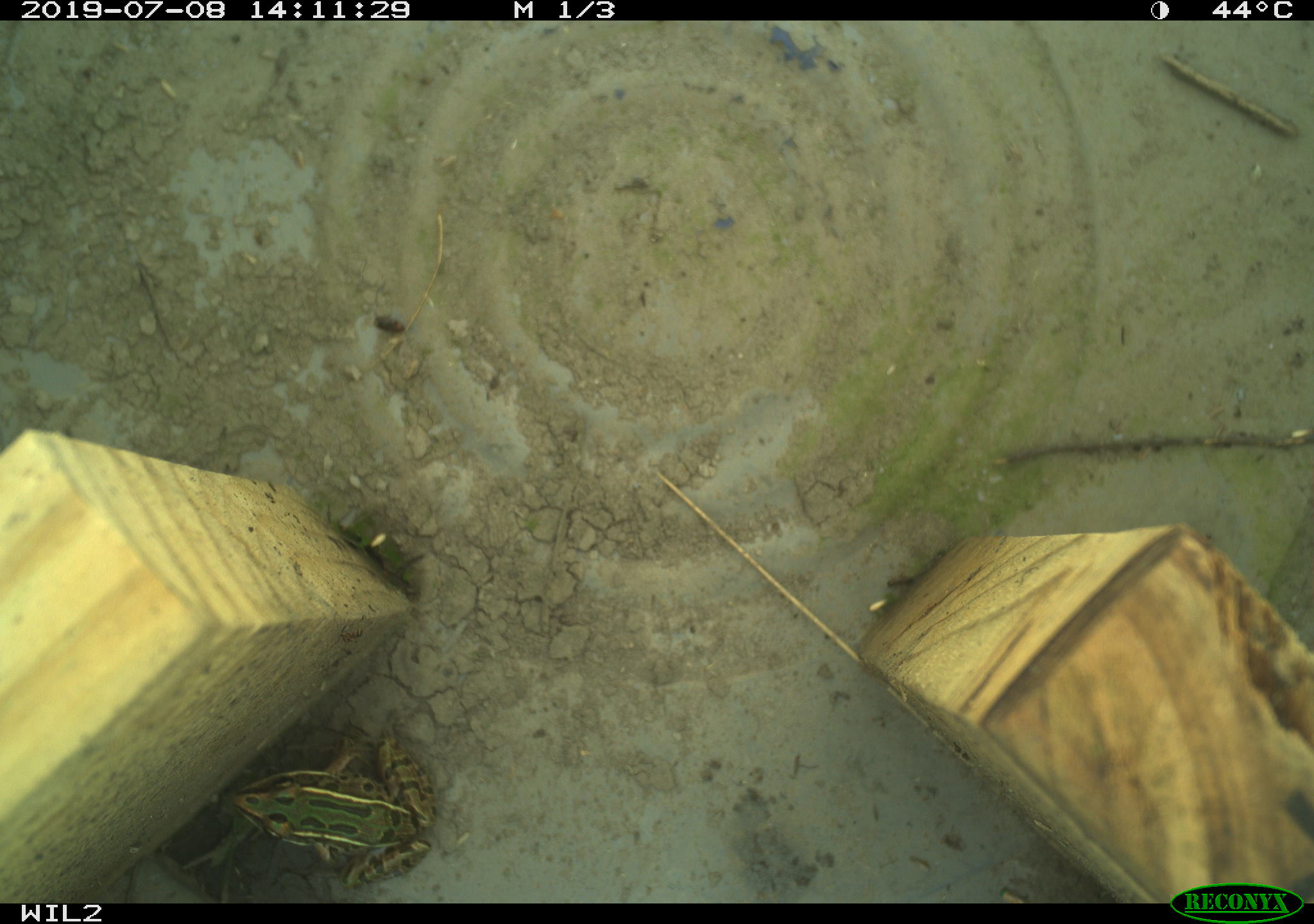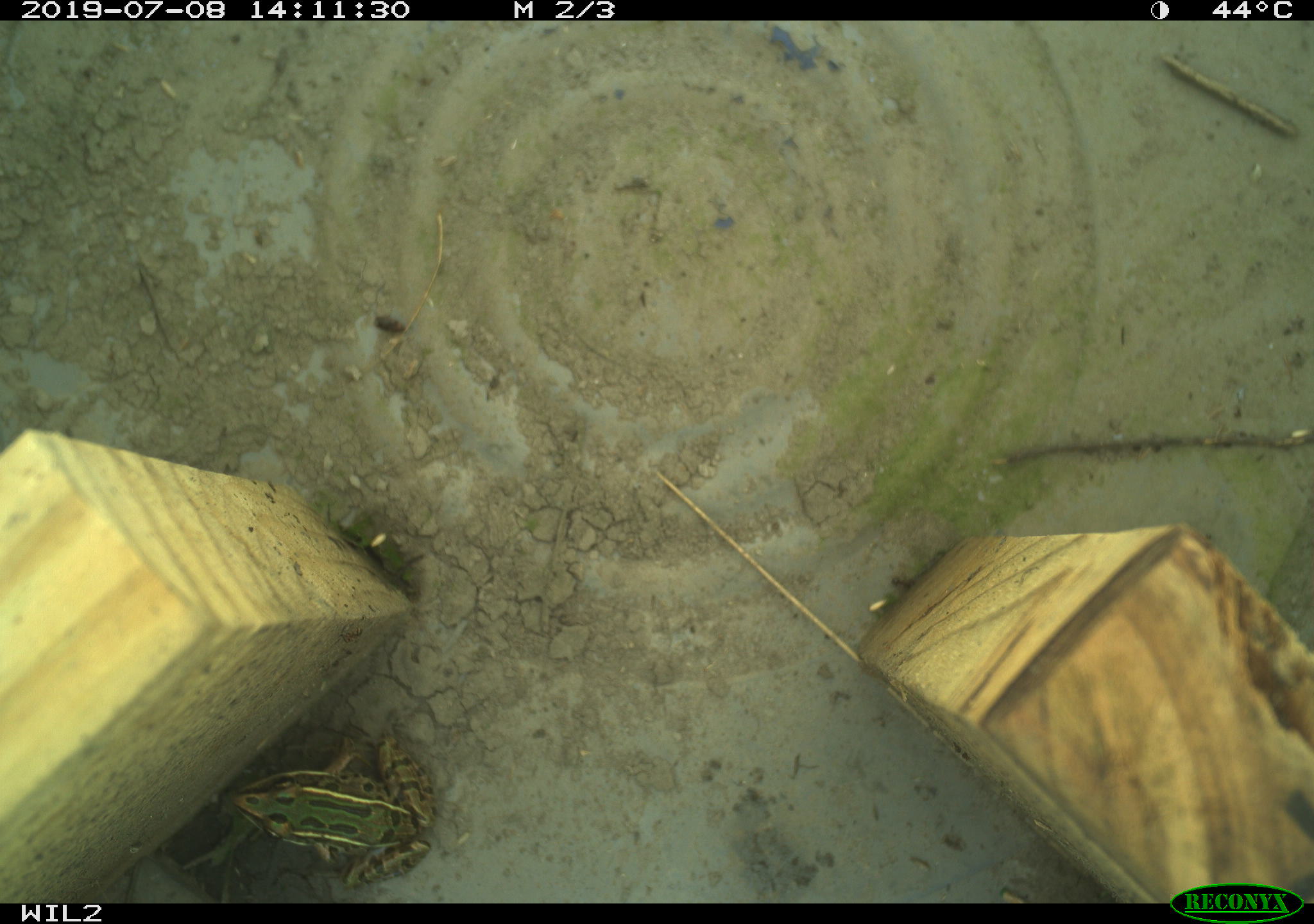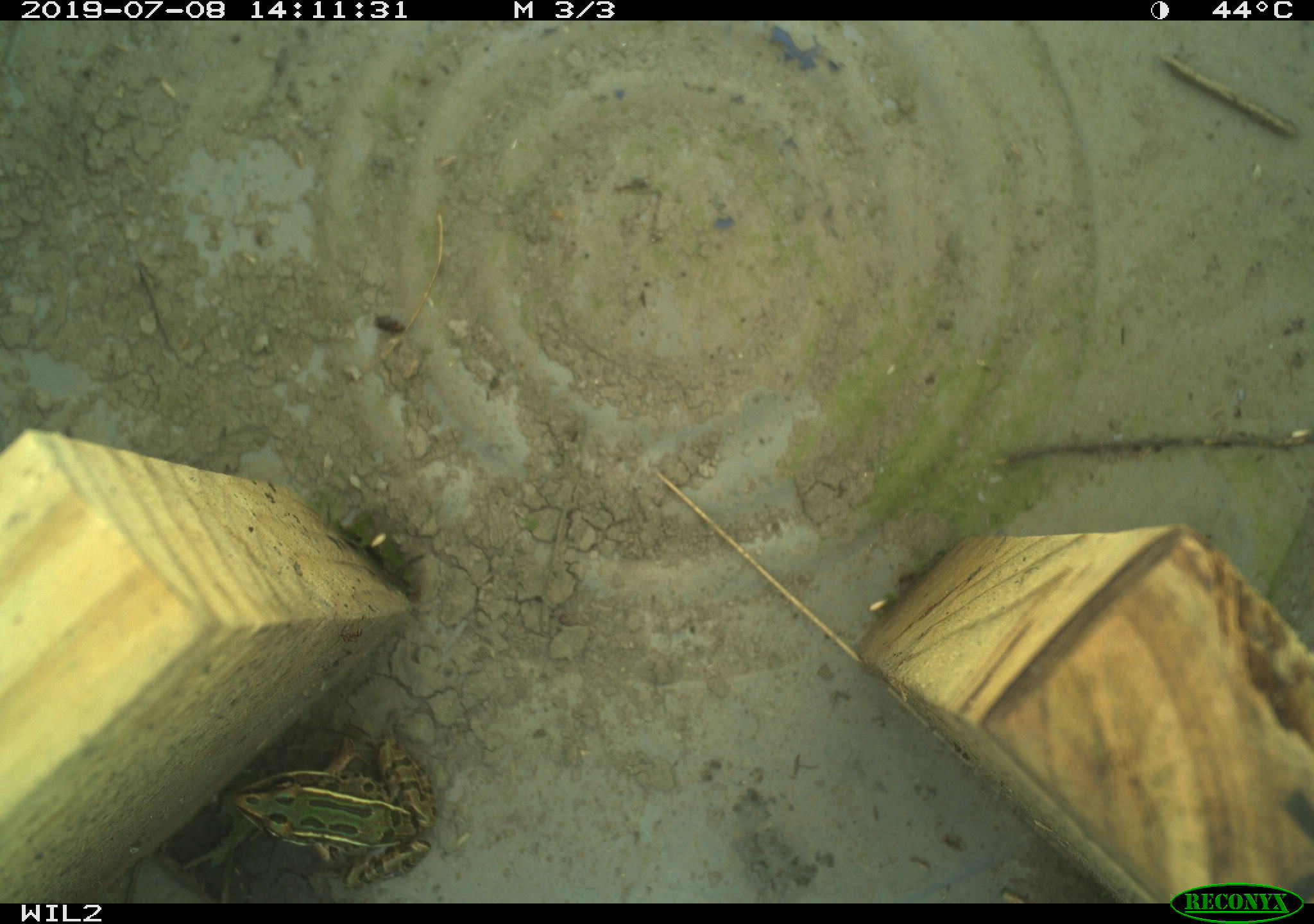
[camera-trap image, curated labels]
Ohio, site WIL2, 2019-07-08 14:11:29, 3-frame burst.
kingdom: Animalia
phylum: Chordata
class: Amphibia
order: Anura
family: Ranidae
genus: Lithobates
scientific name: Lithobates pipiens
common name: northern leopard frog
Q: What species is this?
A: Northern leopard frog (Lithobates pipiens).